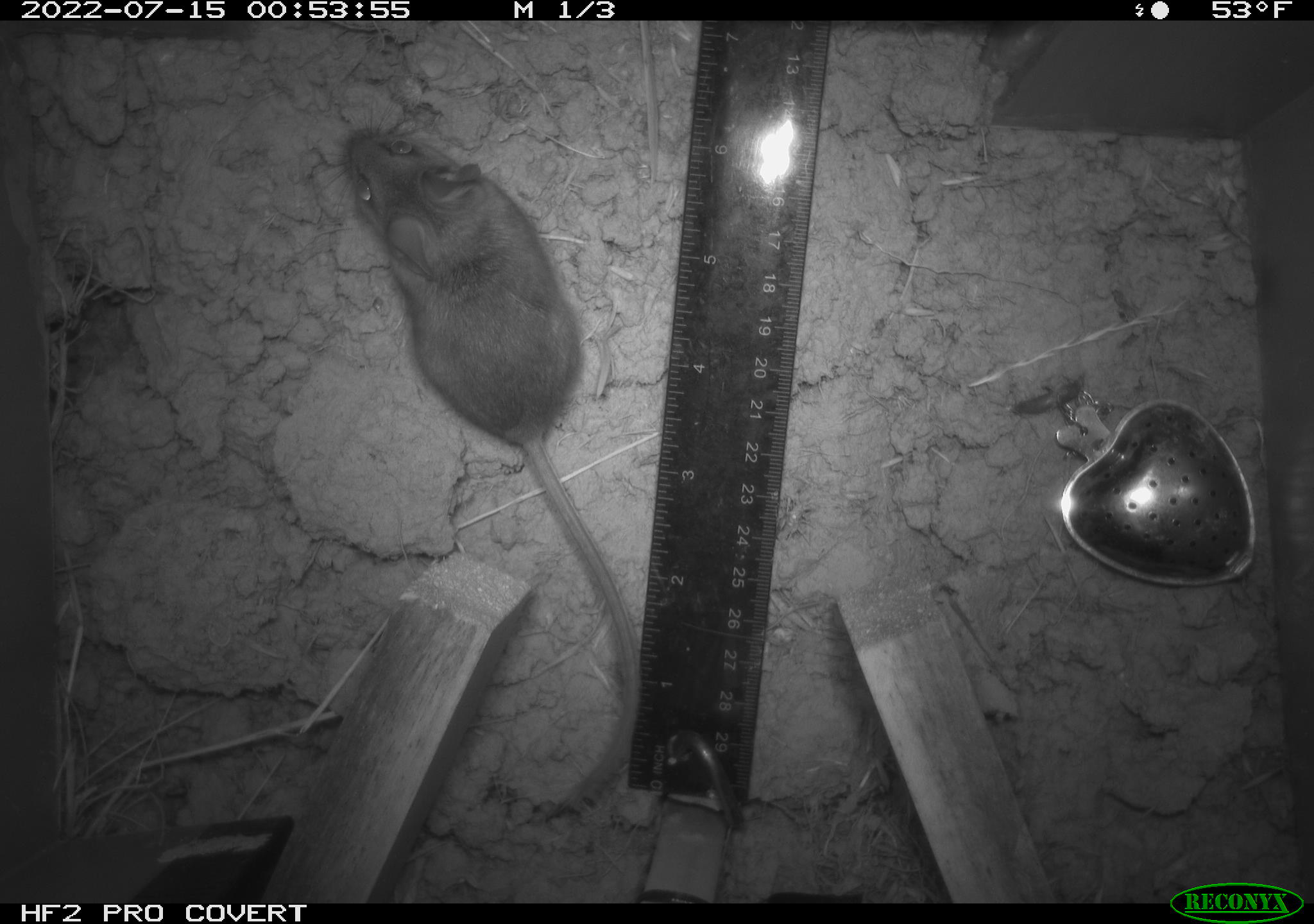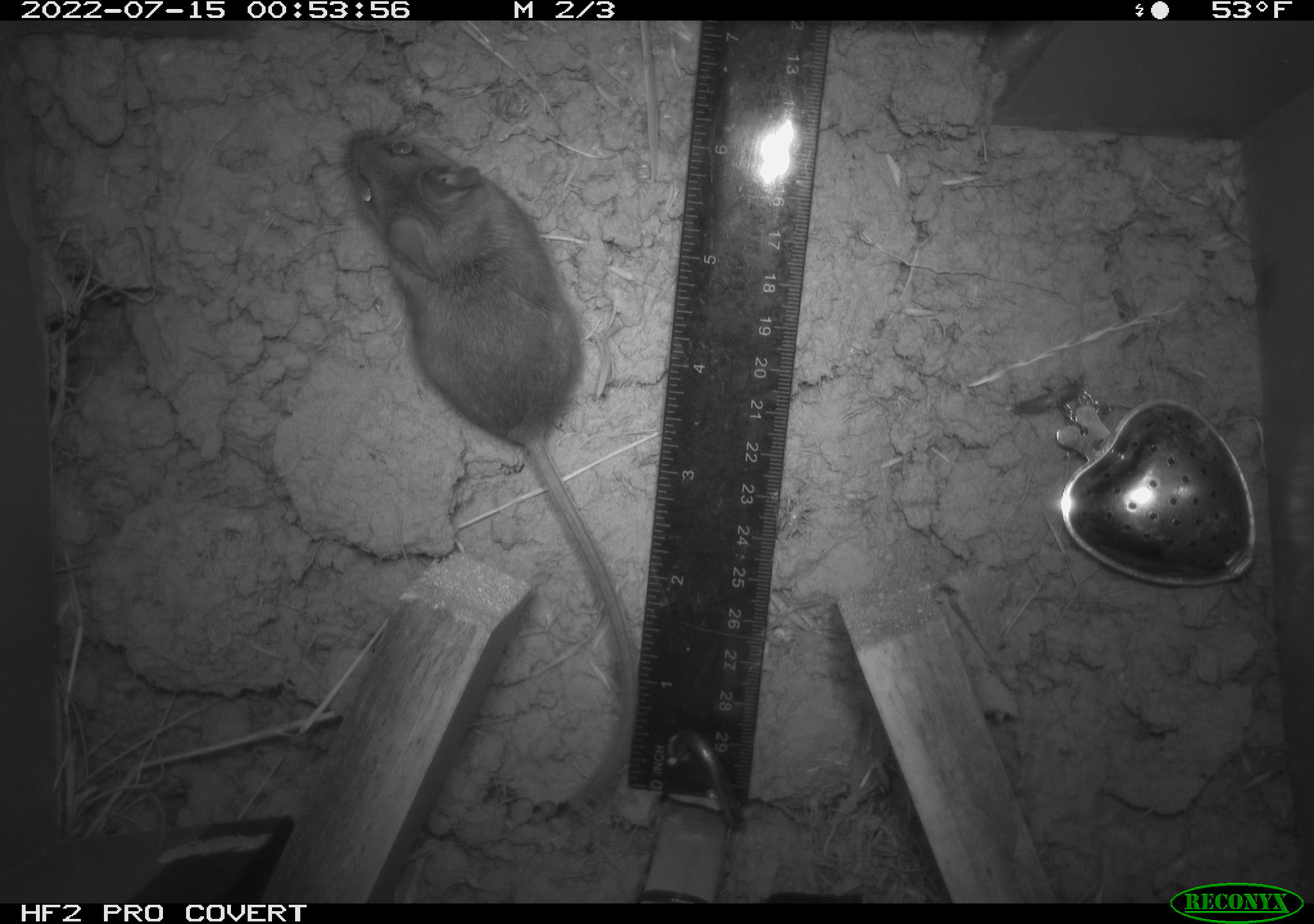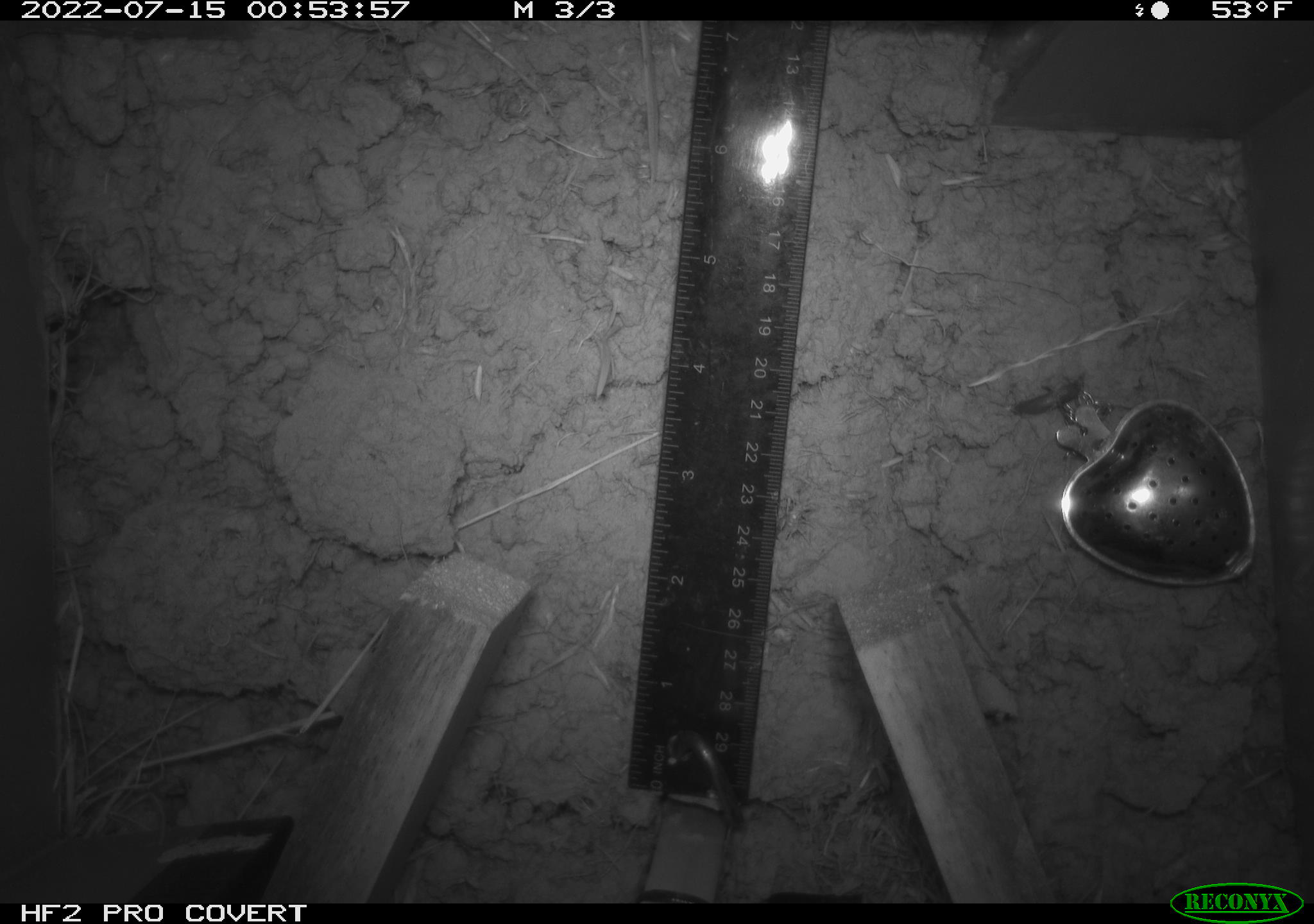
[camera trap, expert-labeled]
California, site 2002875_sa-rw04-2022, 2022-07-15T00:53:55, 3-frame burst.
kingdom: Animalia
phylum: Chordata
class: Mammalia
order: Rodentia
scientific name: Rodentia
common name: mouse species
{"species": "mouse species (Rodentia)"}